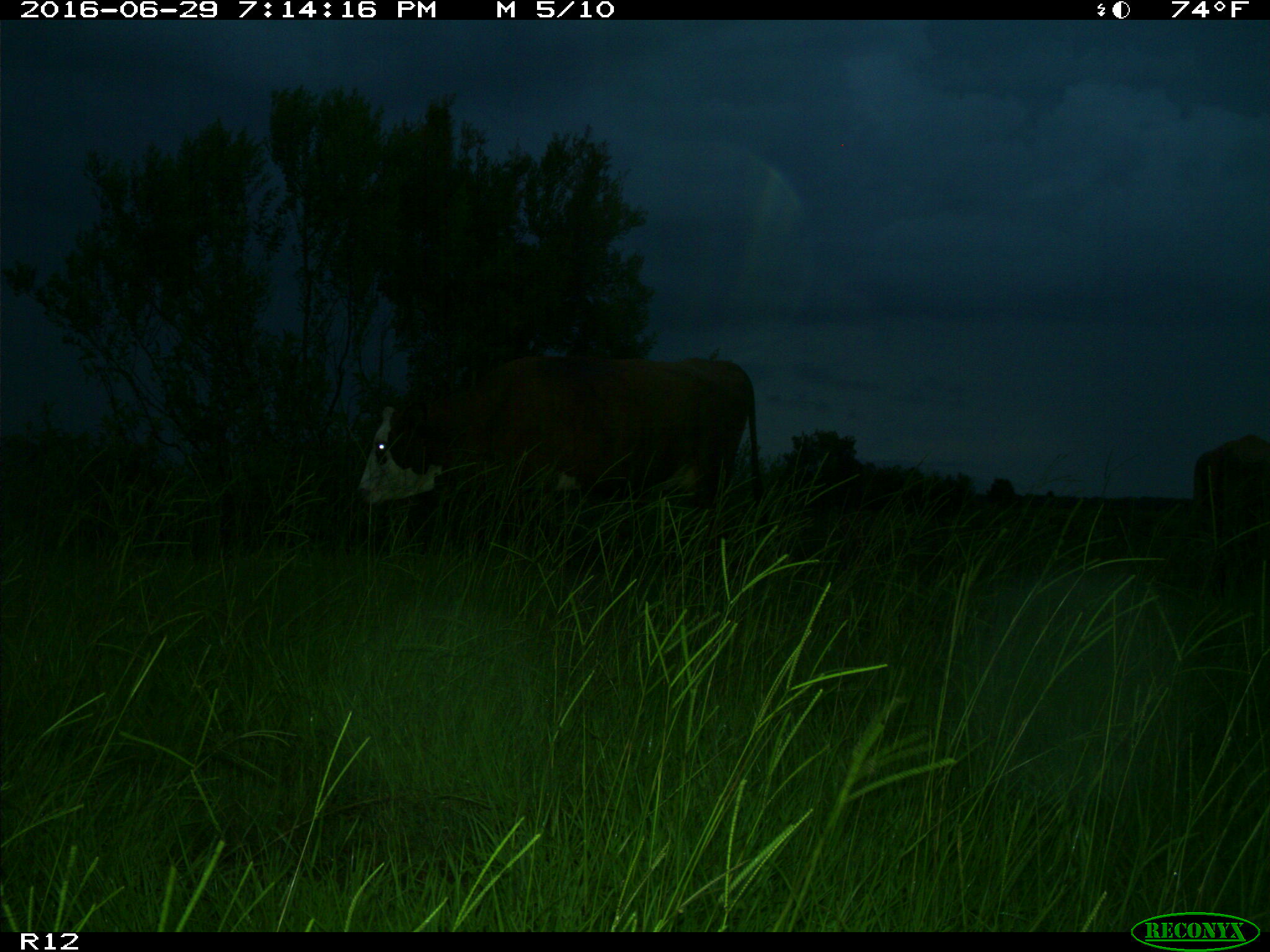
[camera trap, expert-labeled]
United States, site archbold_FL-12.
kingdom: Animalia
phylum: Chordata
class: Mammalia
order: Artiodactyla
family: Bovidae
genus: Bos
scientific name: Bos taurus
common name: domestic cow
Bos taurus (domestic cow).